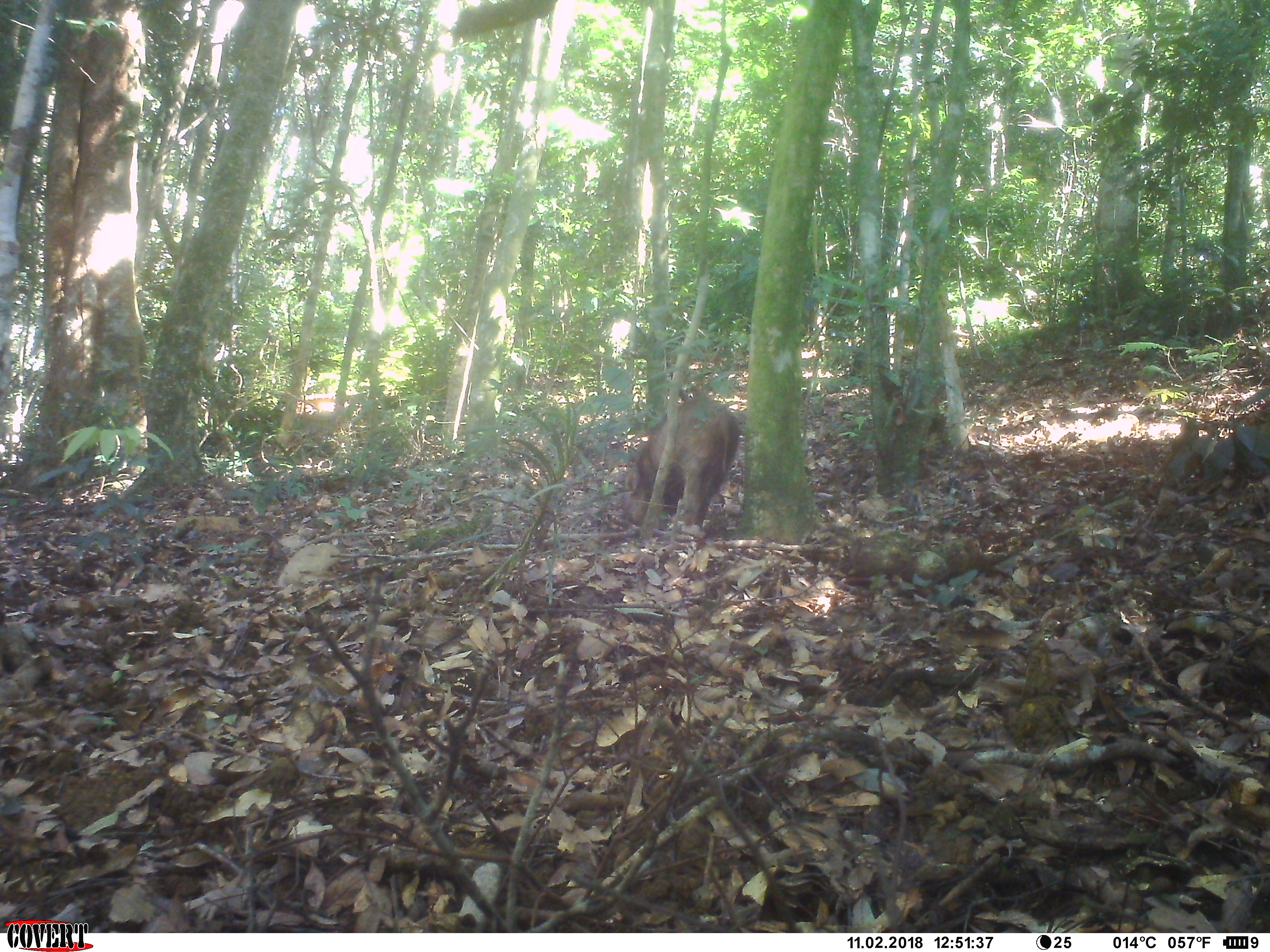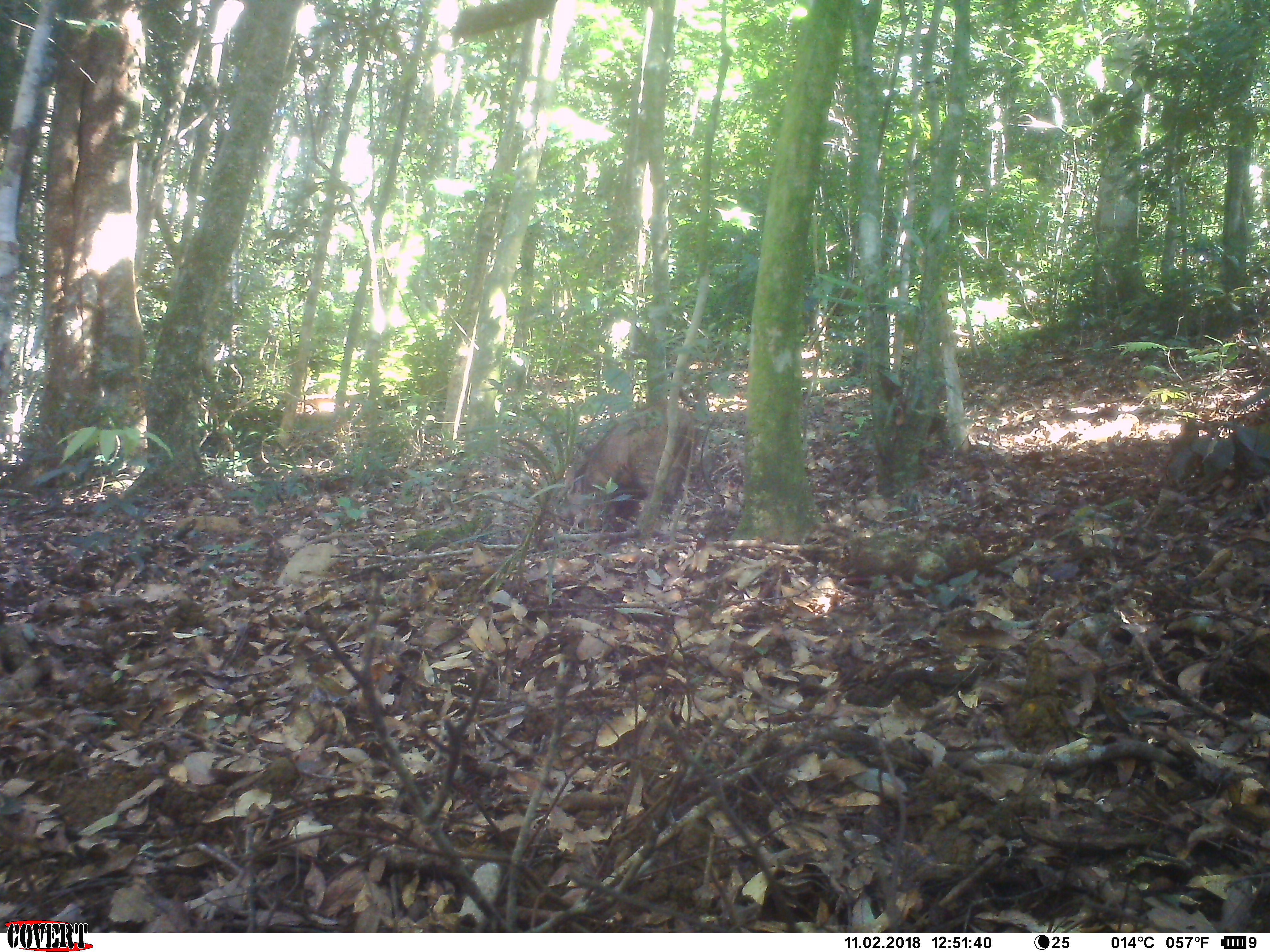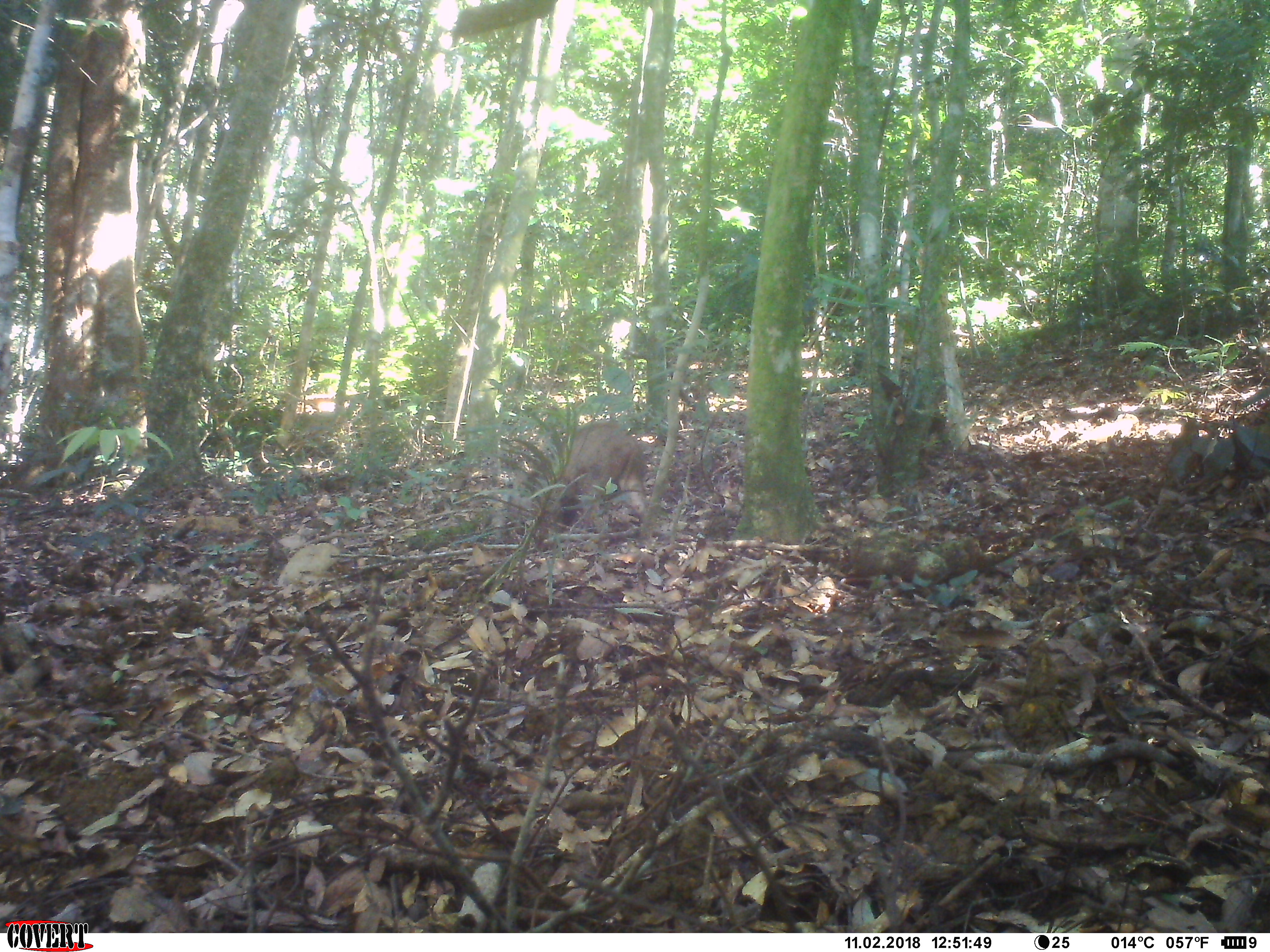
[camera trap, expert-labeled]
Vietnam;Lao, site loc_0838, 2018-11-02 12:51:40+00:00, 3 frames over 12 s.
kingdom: Animalia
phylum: Chordata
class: Mammalia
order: Artiodactyla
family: Suidae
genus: Sus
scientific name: Sus scrofa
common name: eurasian wild pig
Eurasian wild pig (Sus scrofa). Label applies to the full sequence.